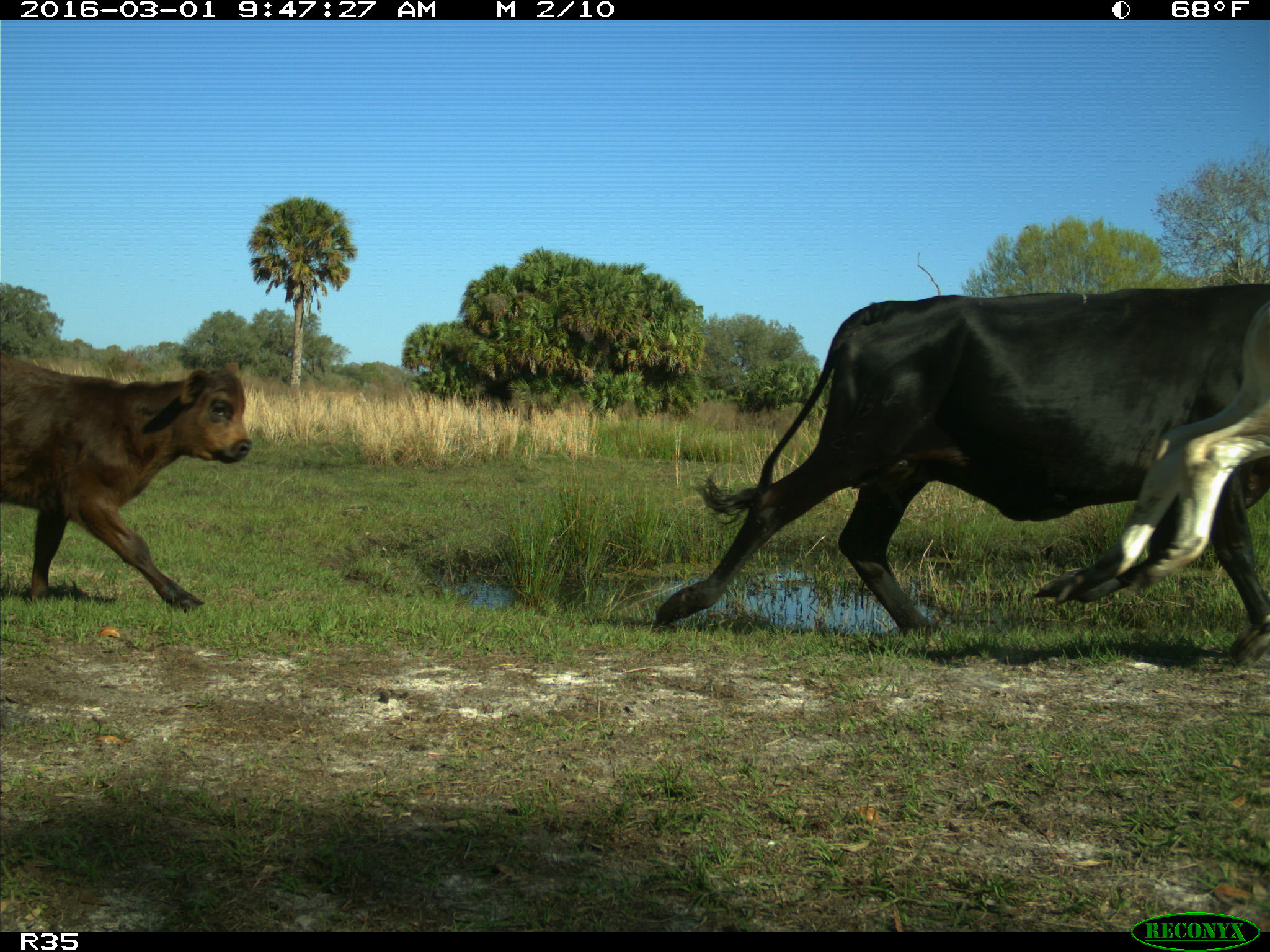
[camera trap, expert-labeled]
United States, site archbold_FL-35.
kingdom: Animalia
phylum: Chordata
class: Mammalia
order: Artiodactyla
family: Bovidae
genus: Bos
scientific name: Bos taurus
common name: domestic cow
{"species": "Bos taurus (domestic cow)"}